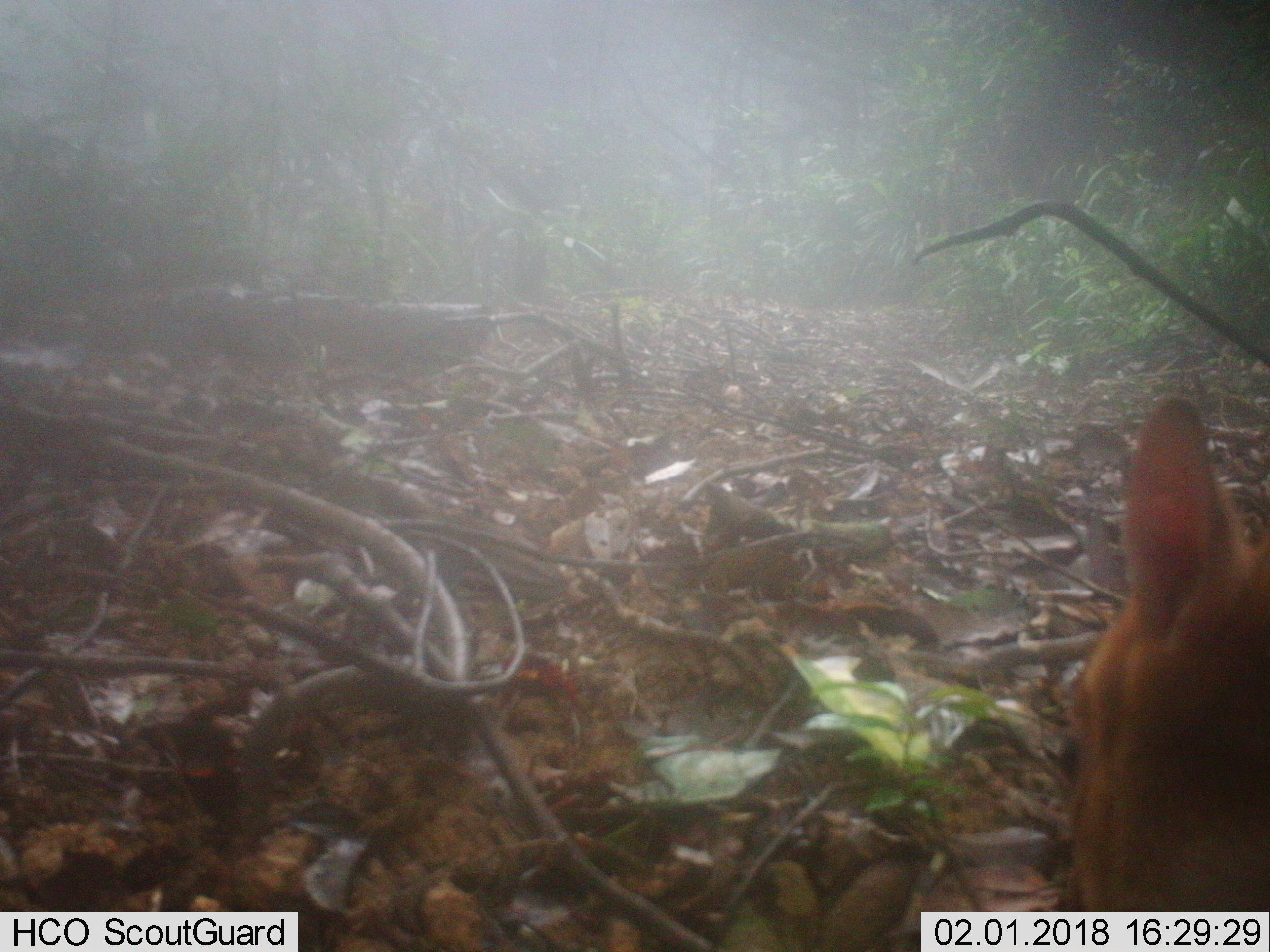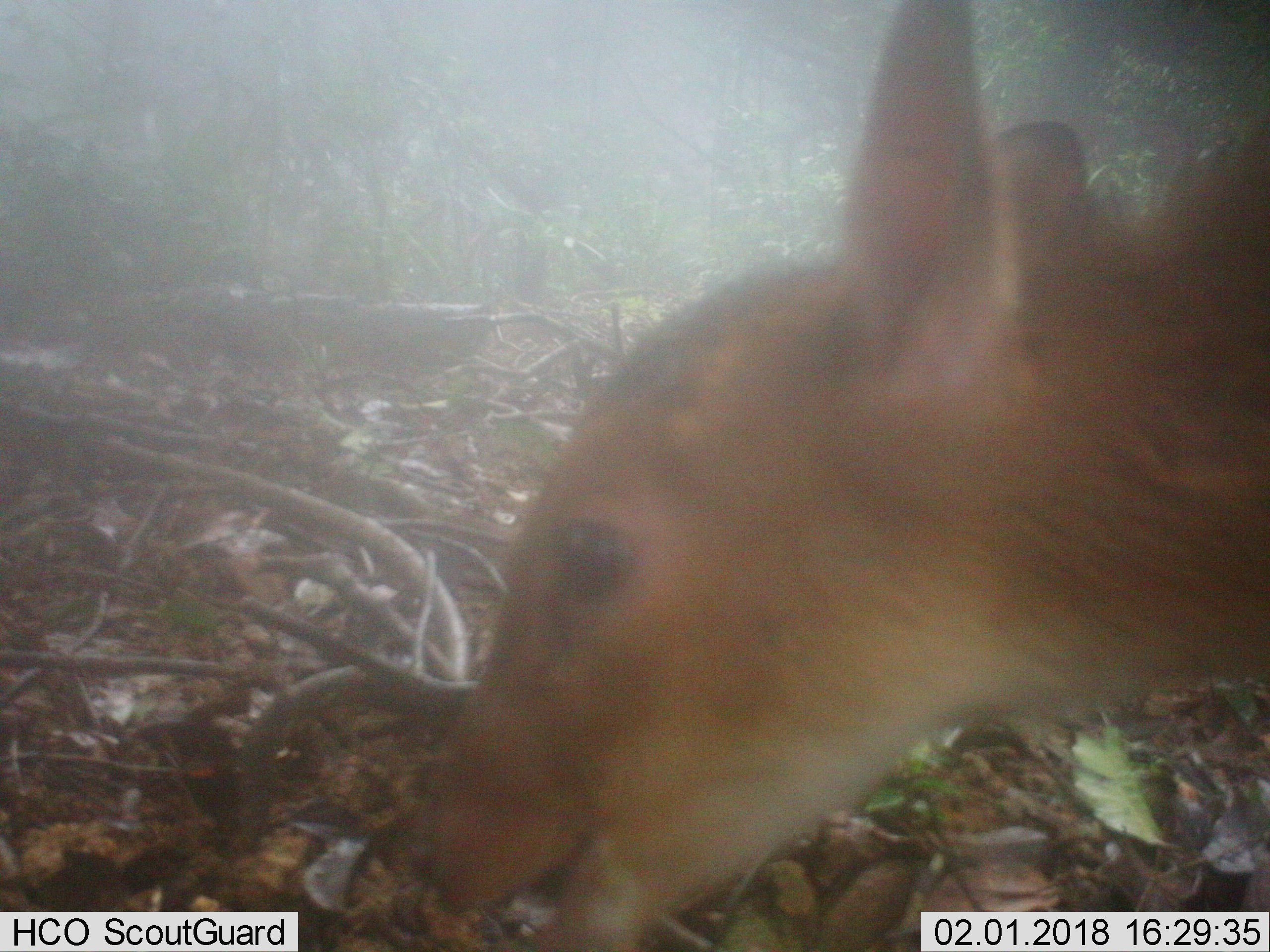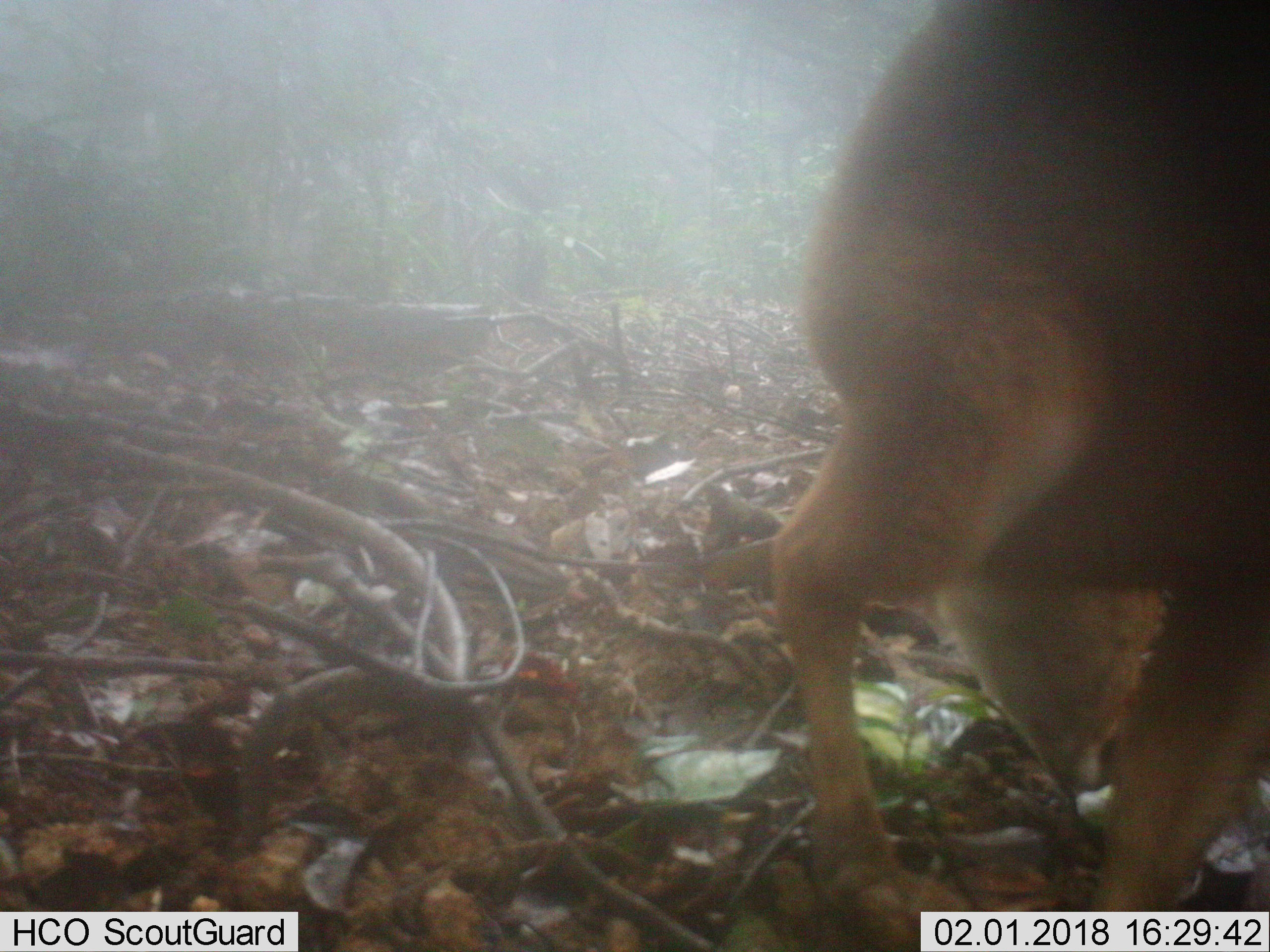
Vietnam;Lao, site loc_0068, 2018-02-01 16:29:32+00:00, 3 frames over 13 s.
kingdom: Animalia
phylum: Chordata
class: Mammalia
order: Artiodactyla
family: Cervidae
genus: Muntiacus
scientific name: Muntiacus vuquangensis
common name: large-antlered muntjac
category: large antlered muntjac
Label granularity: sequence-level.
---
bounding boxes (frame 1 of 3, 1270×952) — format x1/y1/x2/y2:
large antlered muntjac: 1049/396/1270/910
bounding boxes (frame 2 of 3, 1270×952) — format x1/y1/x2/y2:
large antlered muntjac: 419/0/1270/952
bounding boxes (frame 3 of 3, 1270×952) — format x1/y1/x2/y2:
large antlered muntjac: 764/0/1270/946